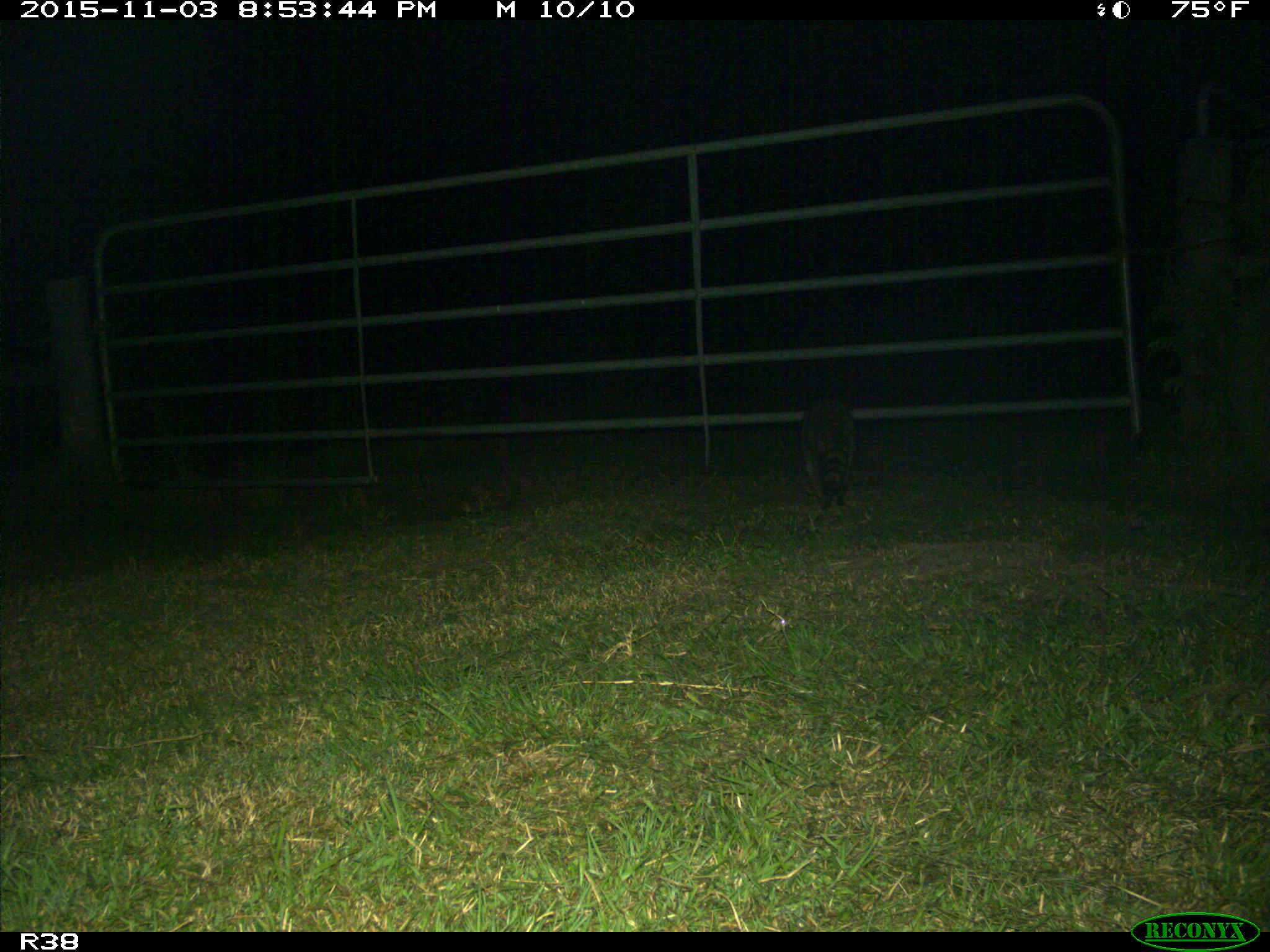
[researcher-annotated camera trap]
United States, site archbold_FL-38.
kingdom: Animalia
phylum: Chordata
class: Mammalia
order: Carnivora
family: Procyonidae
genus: Procyon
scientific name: Procyon lotor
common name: common raccoon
Procyon lotor (common raccoon).